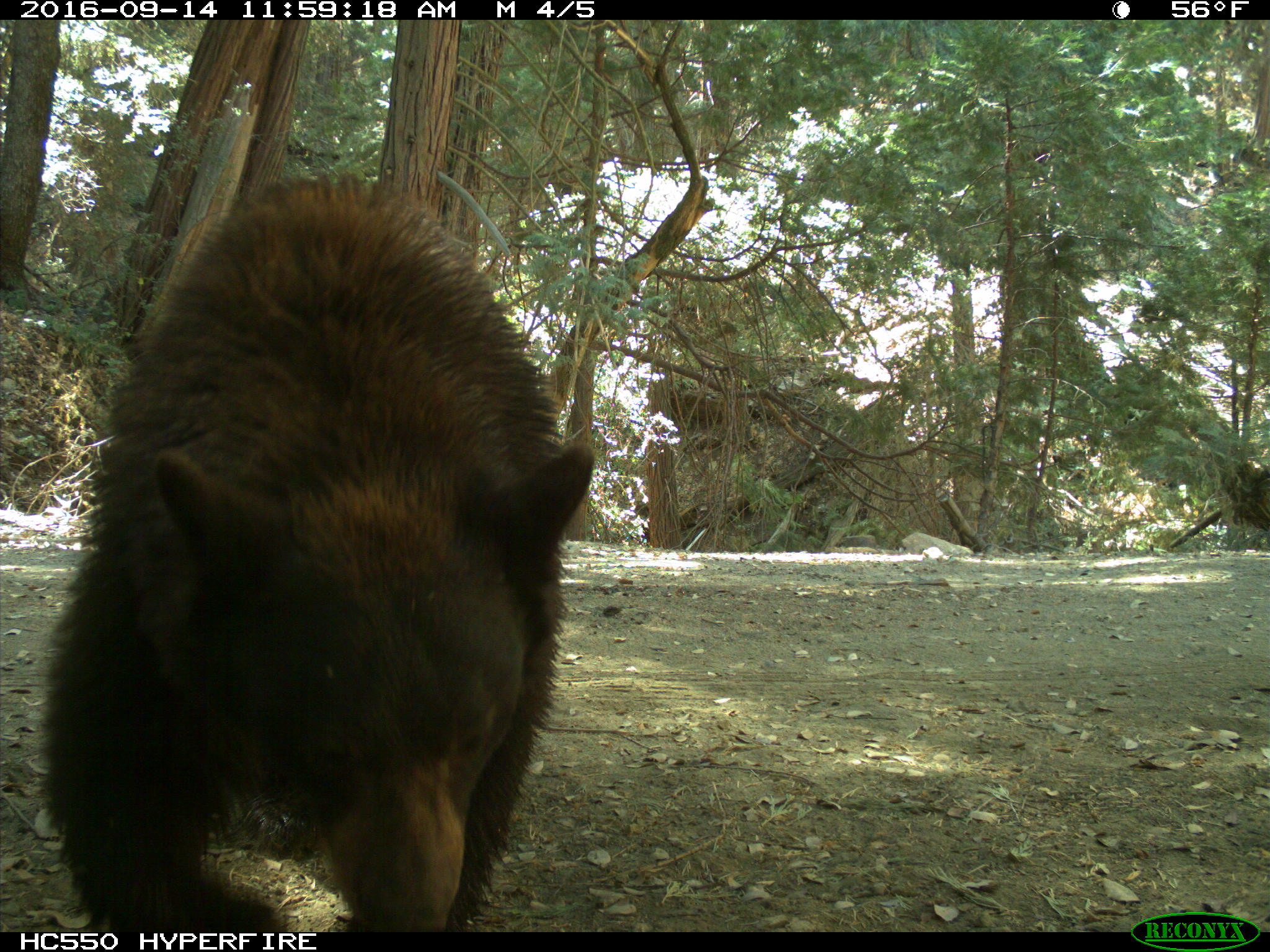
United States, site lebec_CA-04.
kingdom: Animalia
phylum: Chordata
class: Mammalia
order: Carnivora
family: Ursidae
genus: Ursus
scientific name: Ursus americanus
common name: american black bear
Ursus americanus (american black bear).